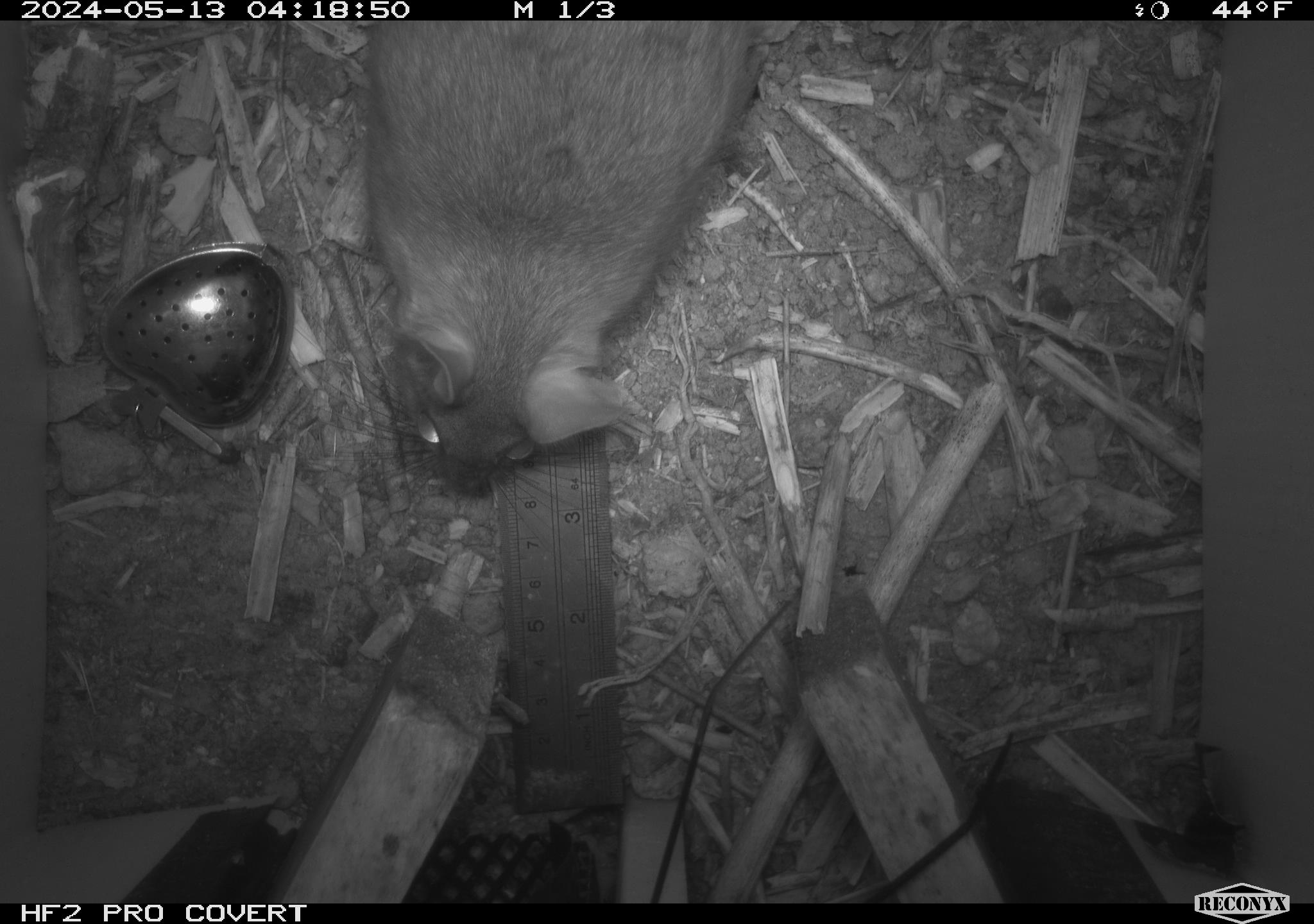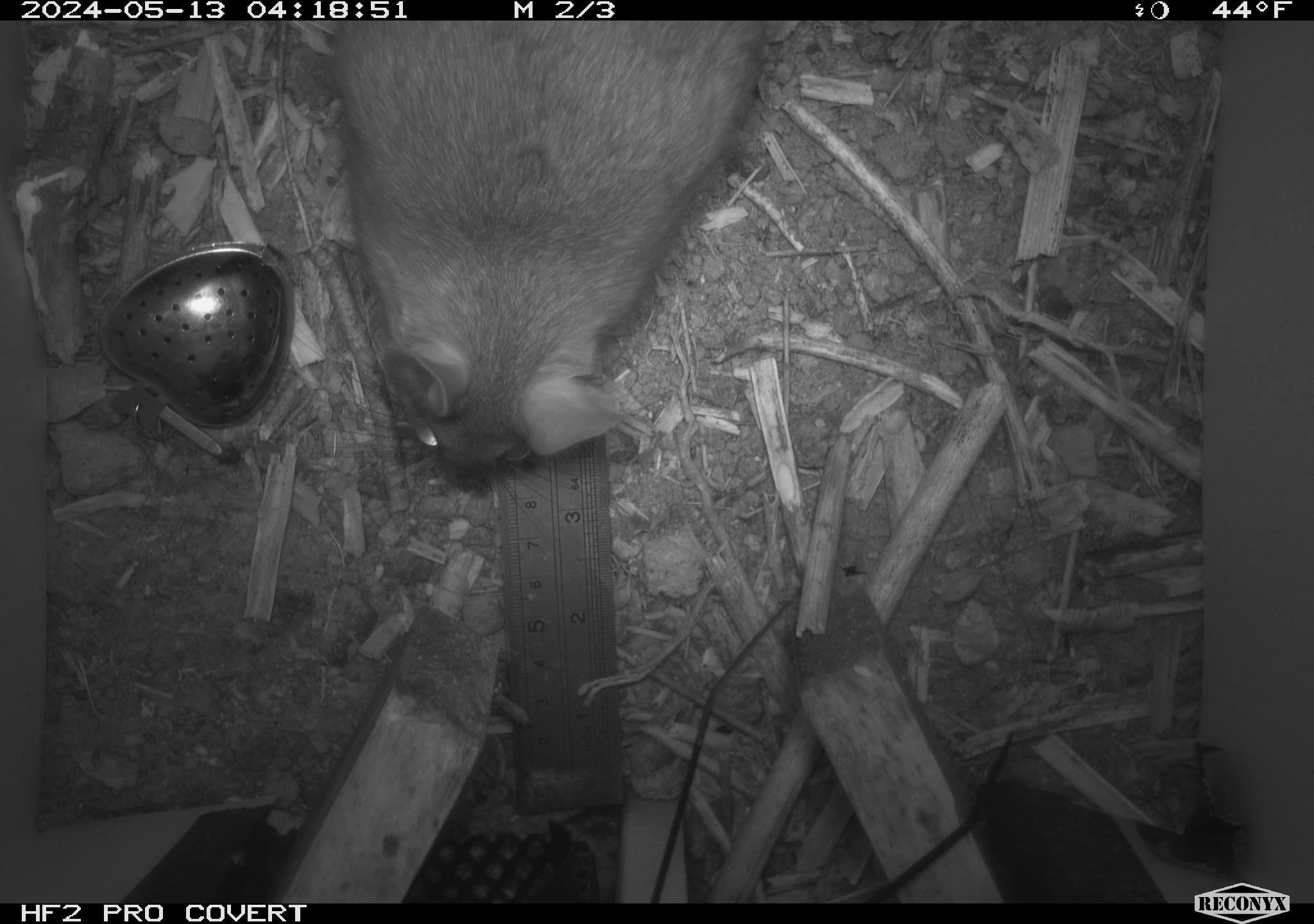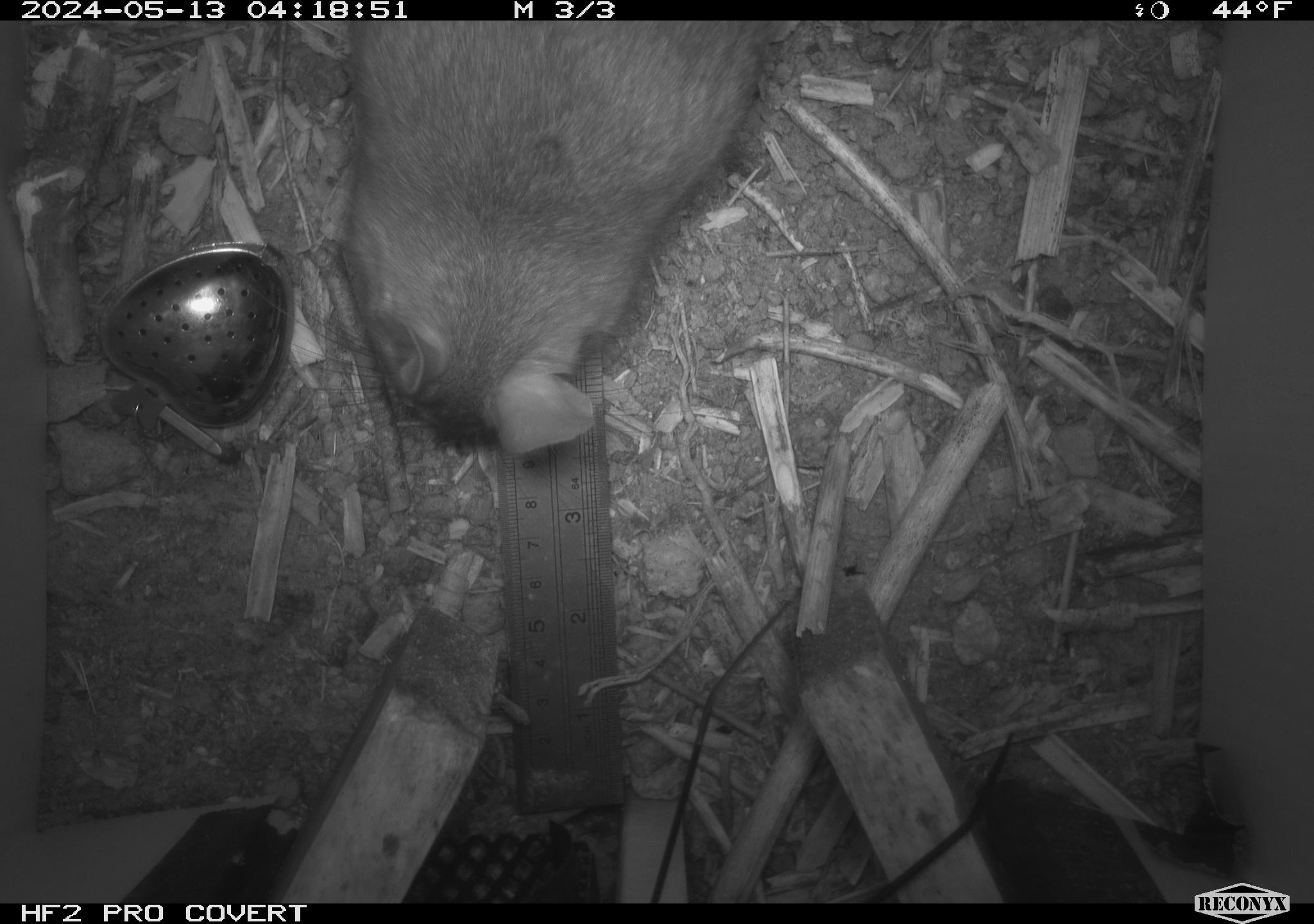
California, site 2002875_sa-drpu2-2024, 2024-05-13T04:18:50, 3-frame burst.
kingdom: Animalia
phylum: Chordata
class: Mammalia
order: Rodentia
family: Cricetidae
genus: Neotoma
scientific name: Neotoma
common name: pack rat or woodrat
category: neotoma species